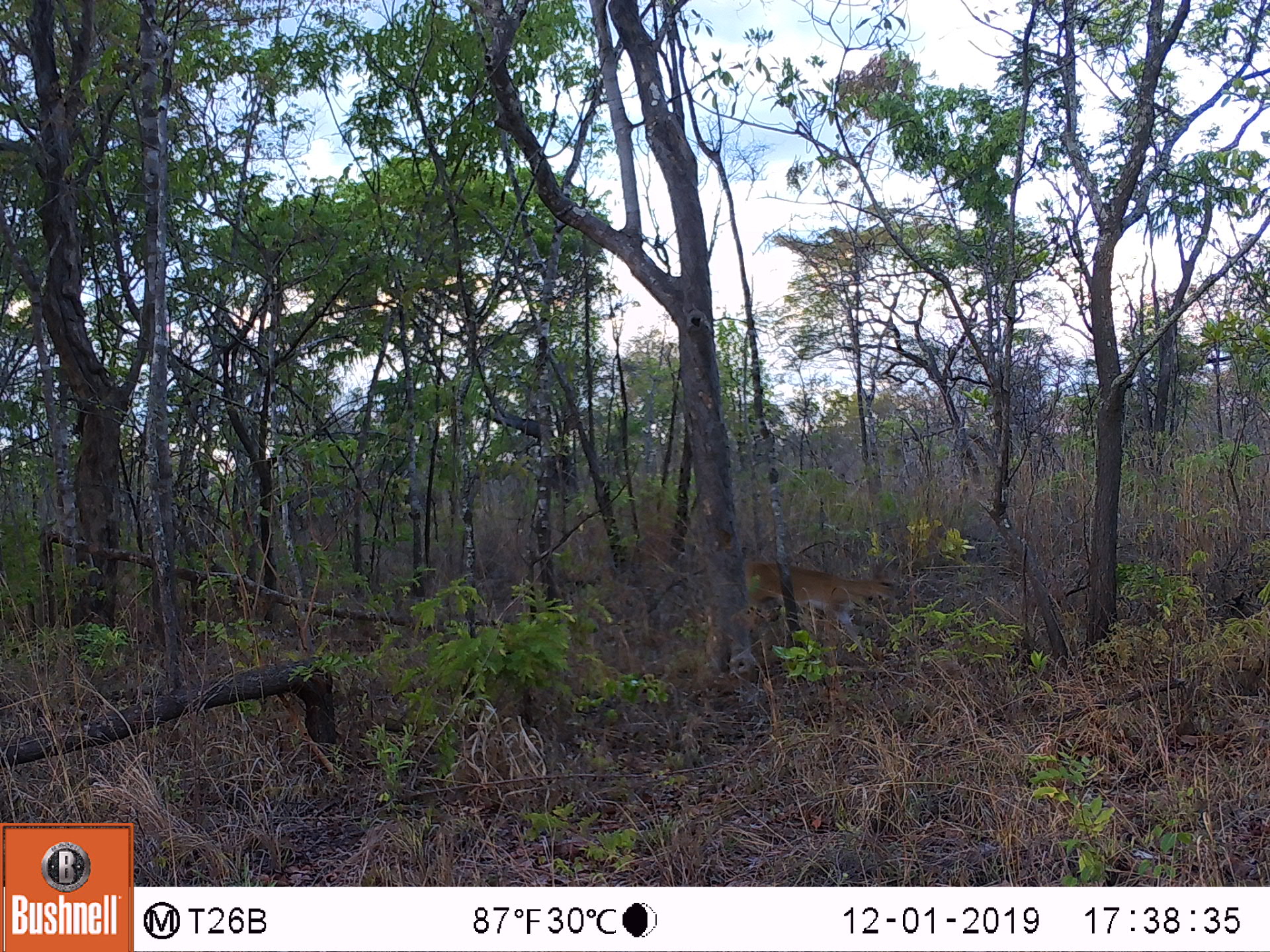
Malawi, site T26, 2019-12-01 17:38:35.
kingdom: Animalia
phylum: Chordata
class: Mammalia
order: Artiodactyla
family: Bovidae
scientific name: Antilopinae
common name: small antelope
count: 1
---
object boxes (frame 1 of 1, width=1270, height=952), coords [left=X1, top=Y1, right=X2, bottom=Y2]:
small antelope: [left=712, top=537, right=917, bottom=702]